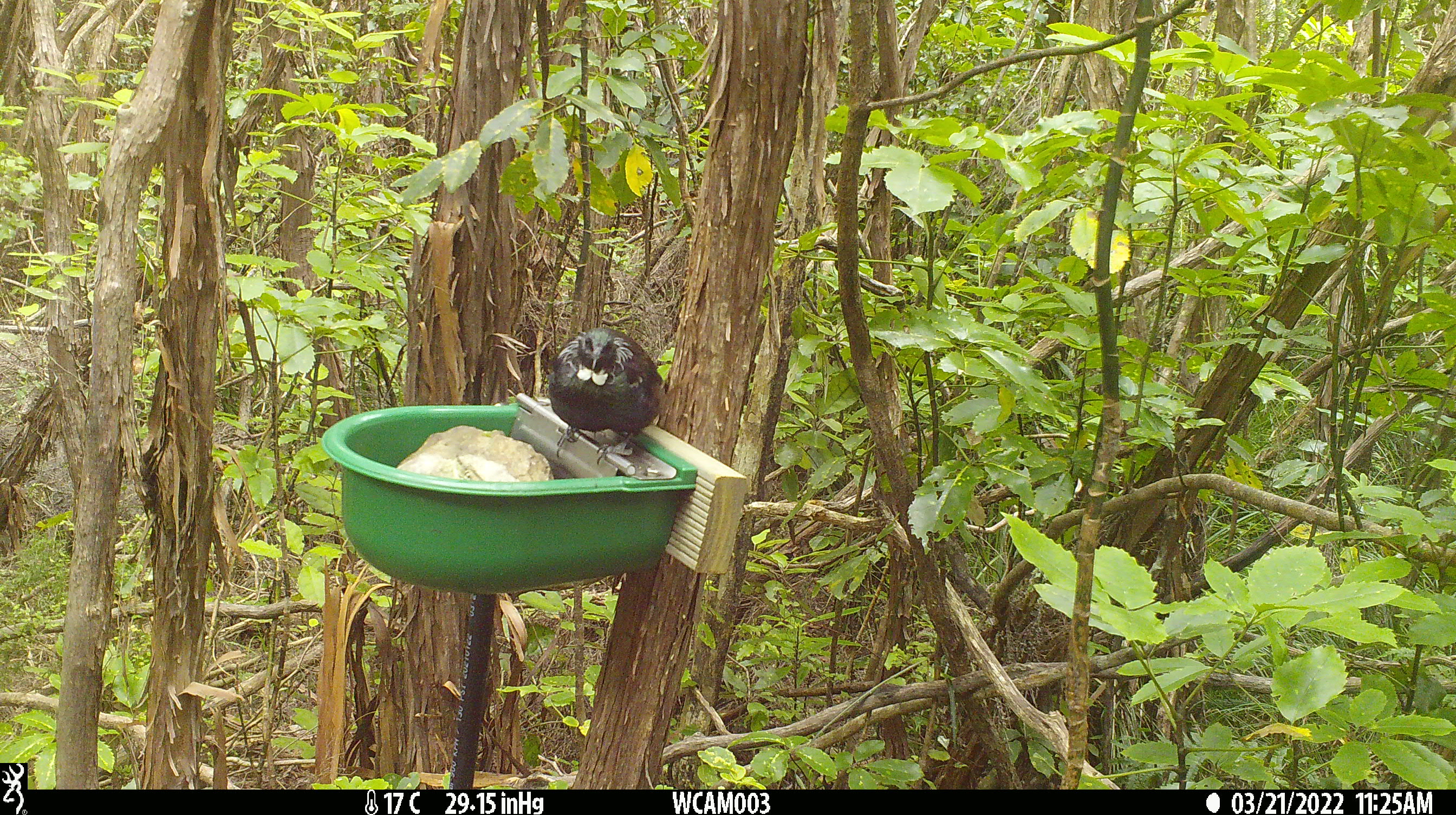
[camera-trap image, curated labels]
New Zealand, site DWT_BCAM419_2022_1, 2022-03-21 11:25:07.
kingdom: Animalia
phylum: Chordata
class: Aves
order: Passeriformes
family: Meliphagidae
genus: Prosthemadera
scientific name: Prosthemadera novaeseelandiae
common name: tui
Tui (Prosthemadera novaeseelandiae).